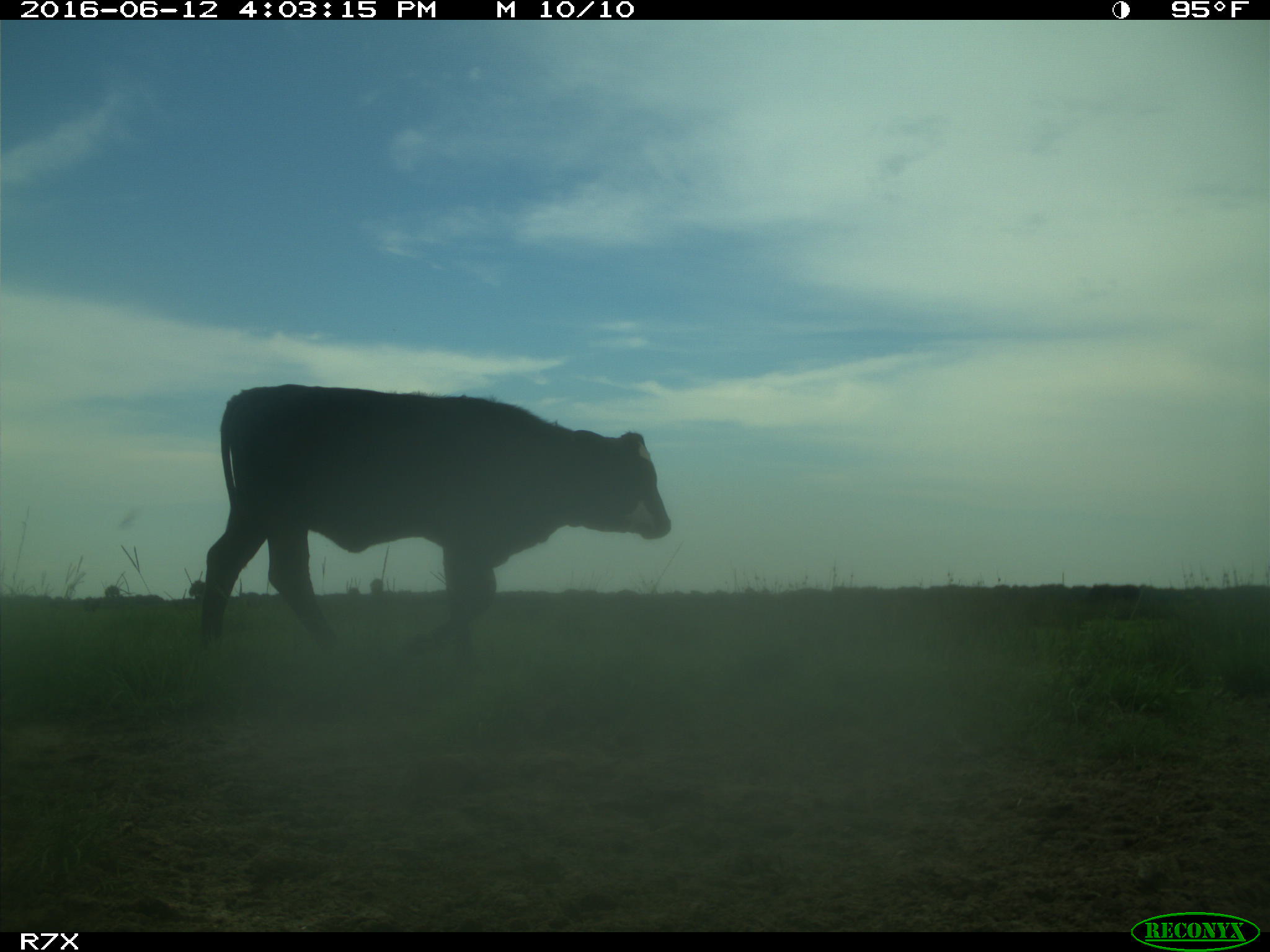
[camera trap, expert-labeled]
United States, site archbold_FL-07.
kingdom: Animalia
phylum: Chordata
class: Mammalia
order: Artiodactyla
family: Bovidae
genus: Bos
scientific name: Bos taurus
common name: domestic cow